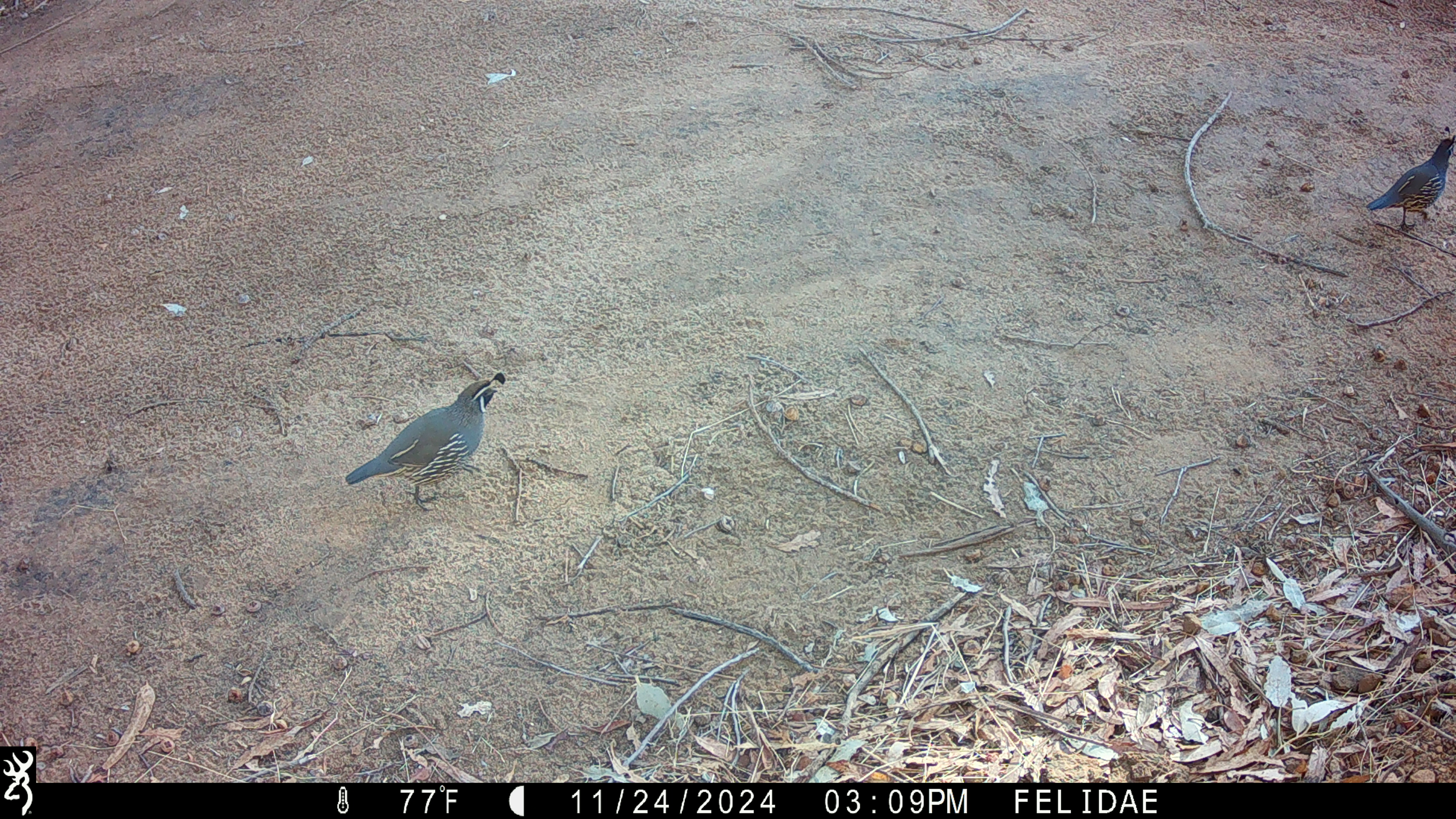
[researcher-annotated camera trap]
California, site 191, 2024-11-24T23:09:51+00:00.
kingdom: Animalia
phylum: Chordata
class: Aves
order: Galliformes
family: Odontophoridae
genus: Callipepla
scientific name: Callipepla californica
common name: california quail